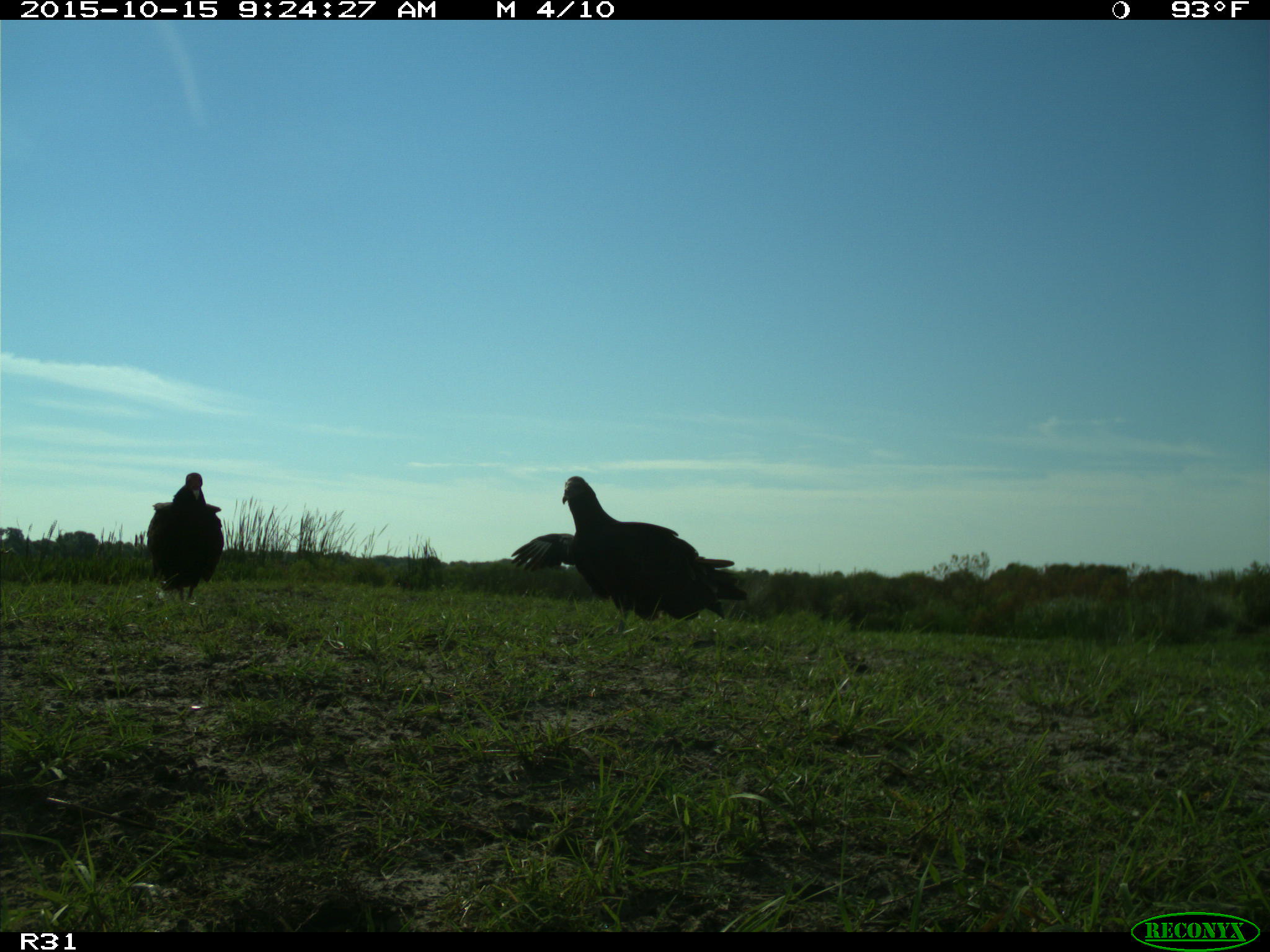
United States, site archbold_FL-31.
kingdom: Animalia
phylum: Chordata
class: Aves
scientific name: Aves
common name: birds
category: unidentified bird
Unidentified bird (birds) (Aves).